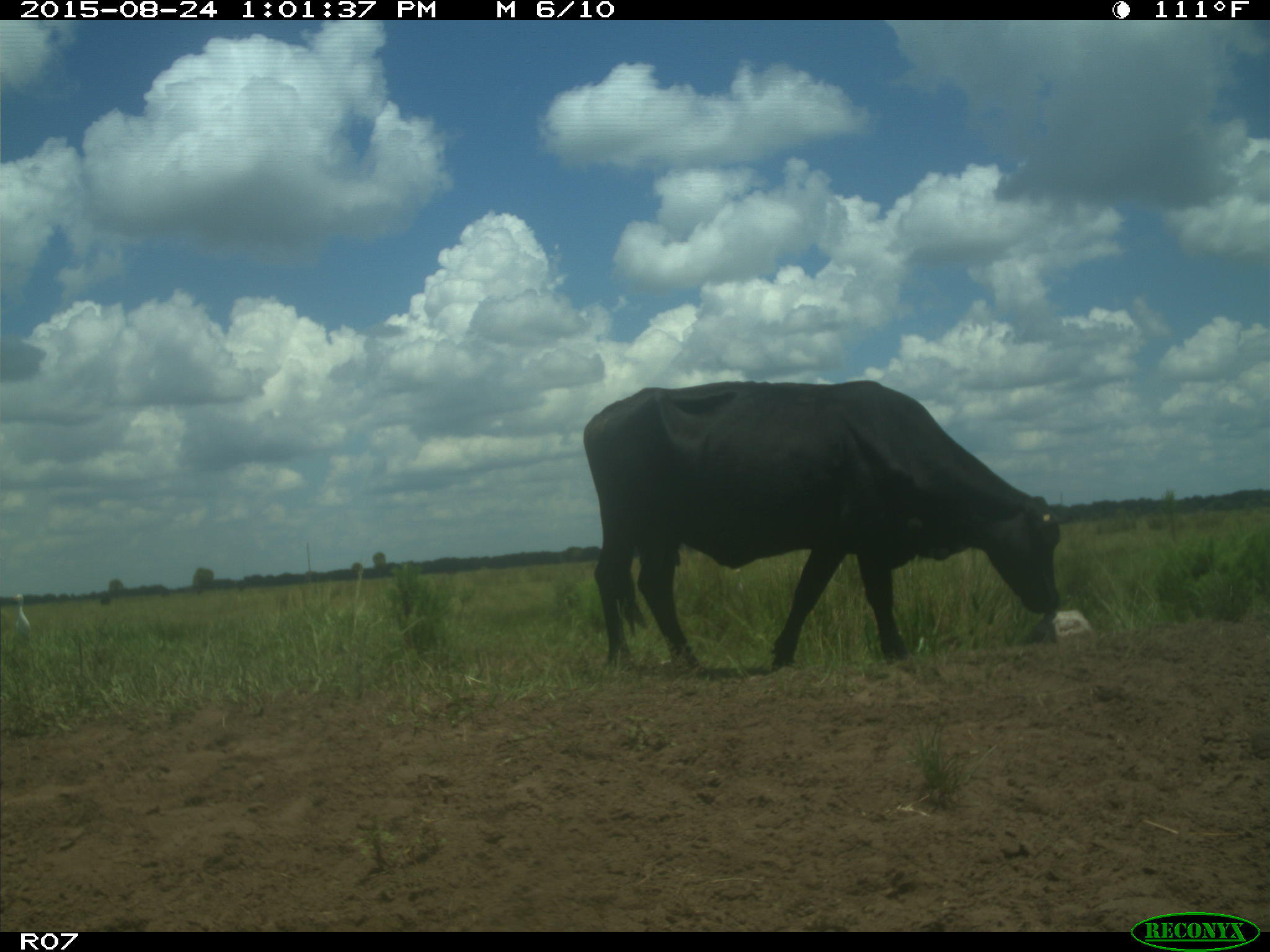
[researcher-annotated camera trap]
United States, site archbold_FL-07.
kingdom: Animalia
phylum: Chordata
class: Mammalia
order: Artiodactyla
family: Bovidae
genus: Bos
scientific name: Bos taurus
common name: domestic cow